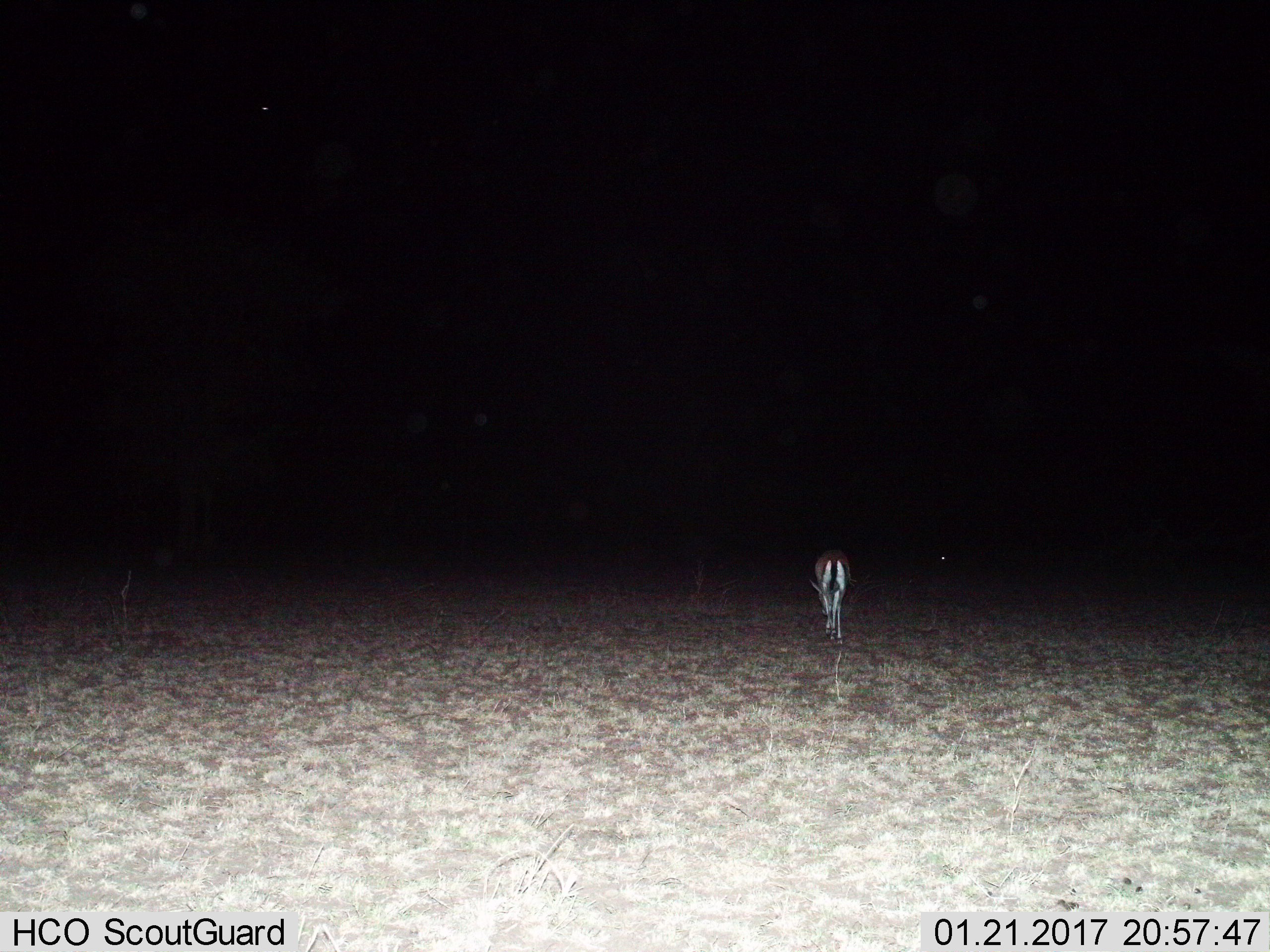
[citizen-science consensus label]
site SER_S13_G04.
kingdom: Animalia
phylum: Chordata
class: Mammalia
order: Artiodactyla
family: Bovidae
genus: Eudorcas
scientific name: Eudorcas thomsonii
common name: thomson's gazelle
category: gazellethomsons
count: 1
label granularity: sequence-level